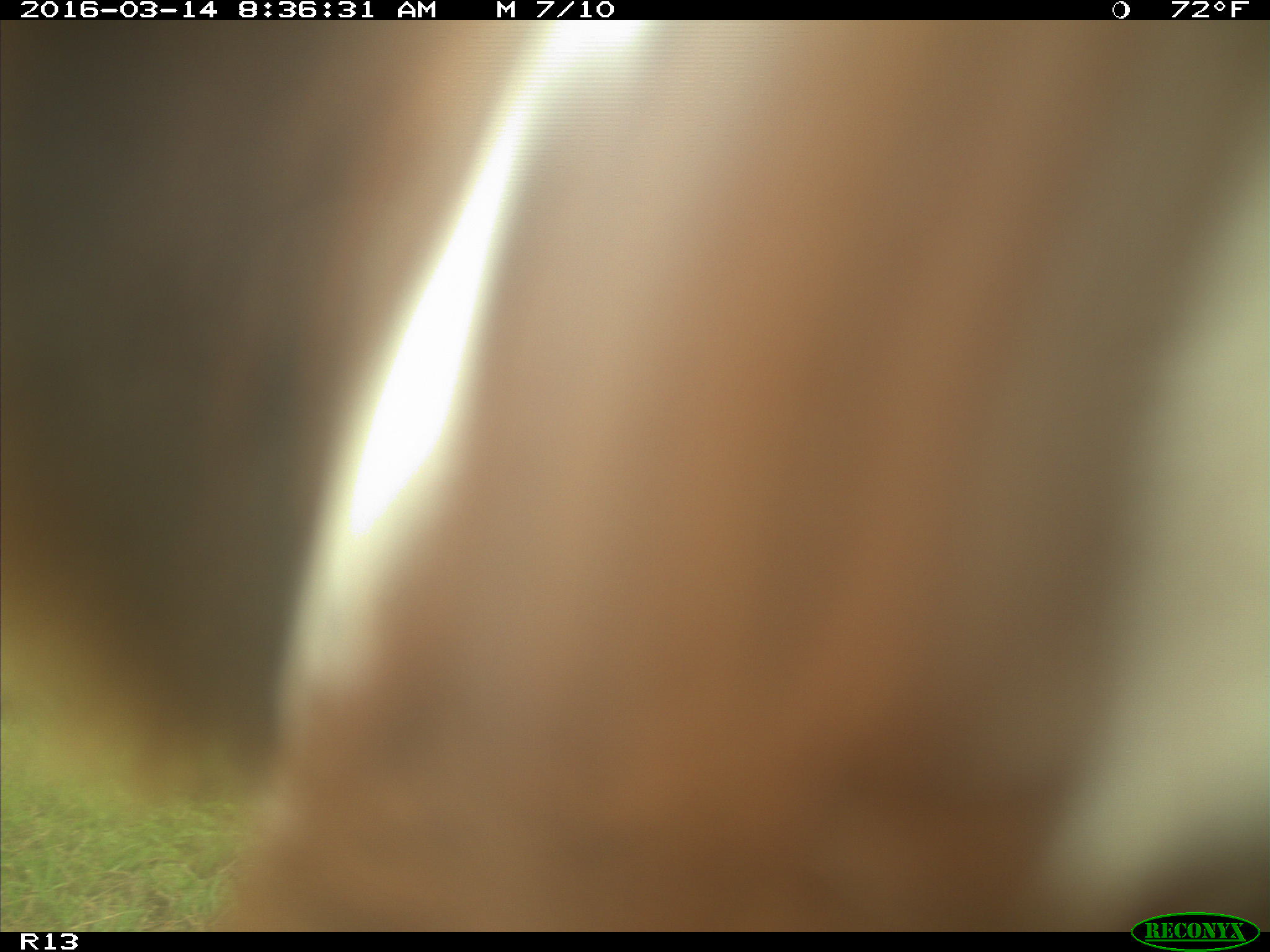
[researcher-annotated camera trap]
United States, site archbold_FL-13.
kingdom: Animalia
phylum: Chordata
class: Mammalia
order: Artiodactyla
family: Bovidae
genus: Bos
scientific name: Bos taurus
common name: domestic cow